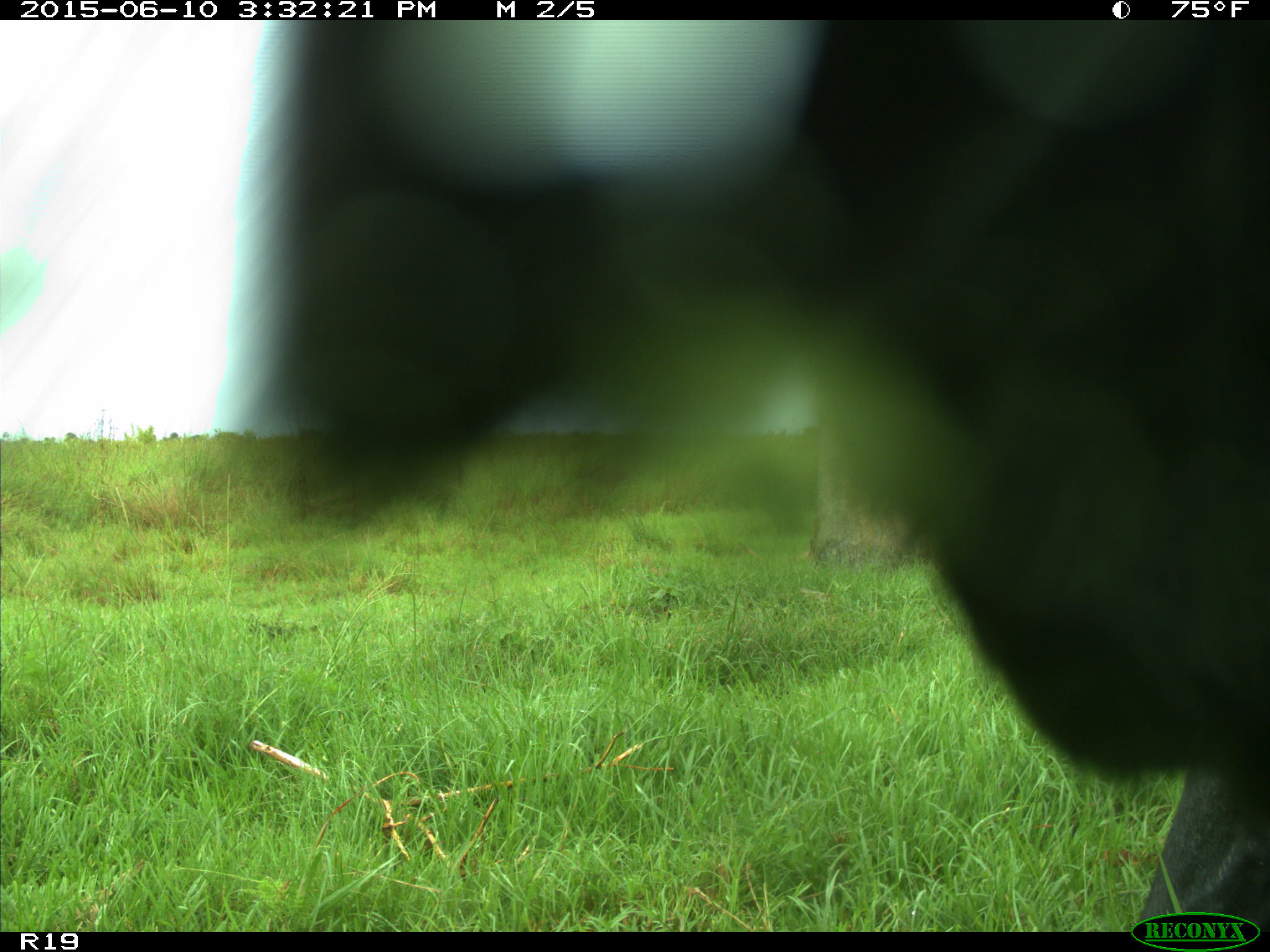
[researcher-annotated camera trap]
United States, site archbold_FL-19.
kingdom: Animalia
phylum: Chordata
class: Mammalia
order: Artiodactyla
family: Bovidae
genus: Bos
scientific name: Bos taurus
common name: domestic cow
Bos taurus (domestic cow).